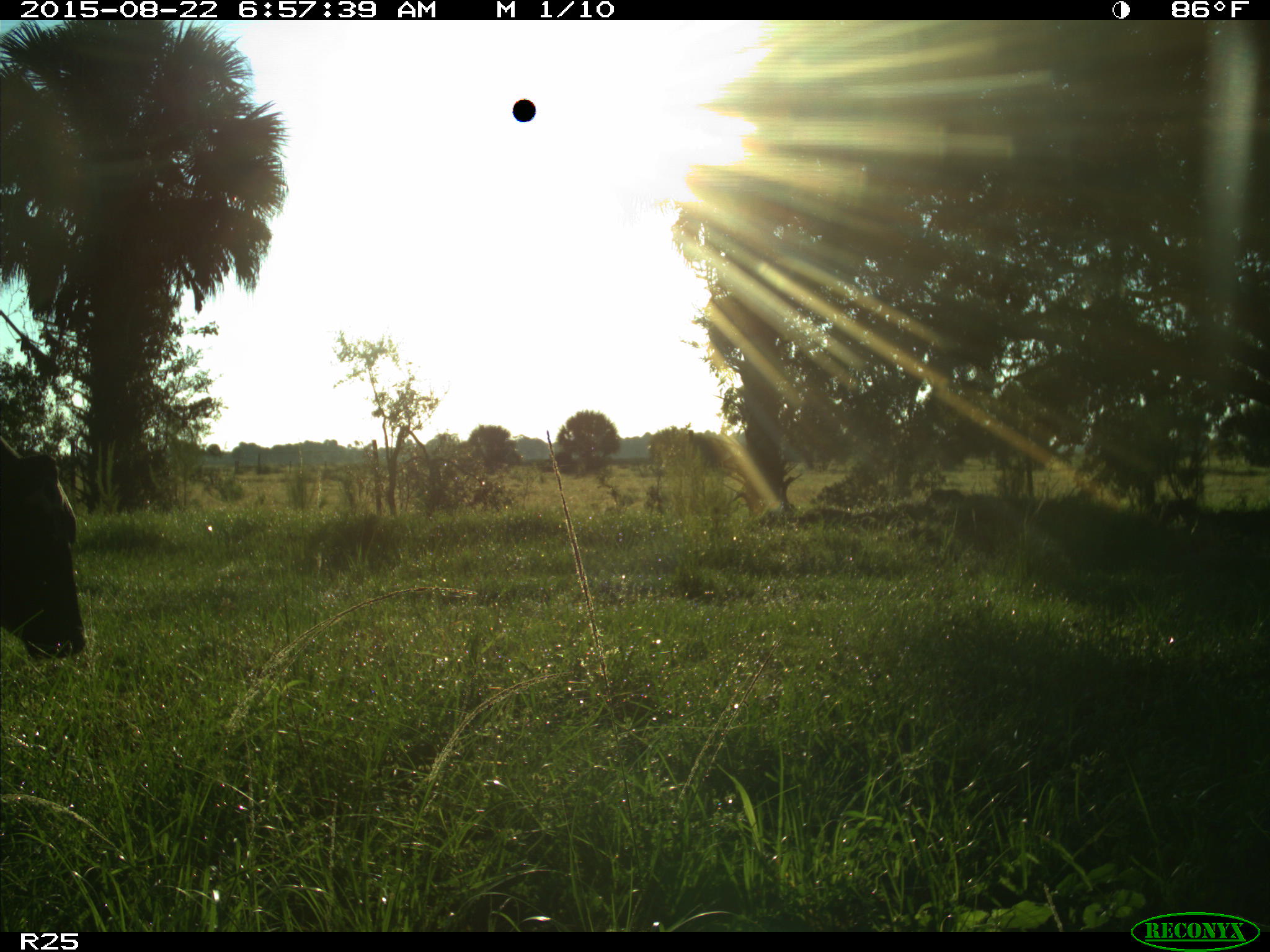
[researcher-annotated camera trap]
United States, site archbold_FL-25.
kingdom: Animalia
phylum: Chordata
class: Mammalia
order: Artiodactyla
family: Bovidae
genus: Bos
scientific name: Bos taurus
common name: domestic cow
Bos taurus (domestic cow).